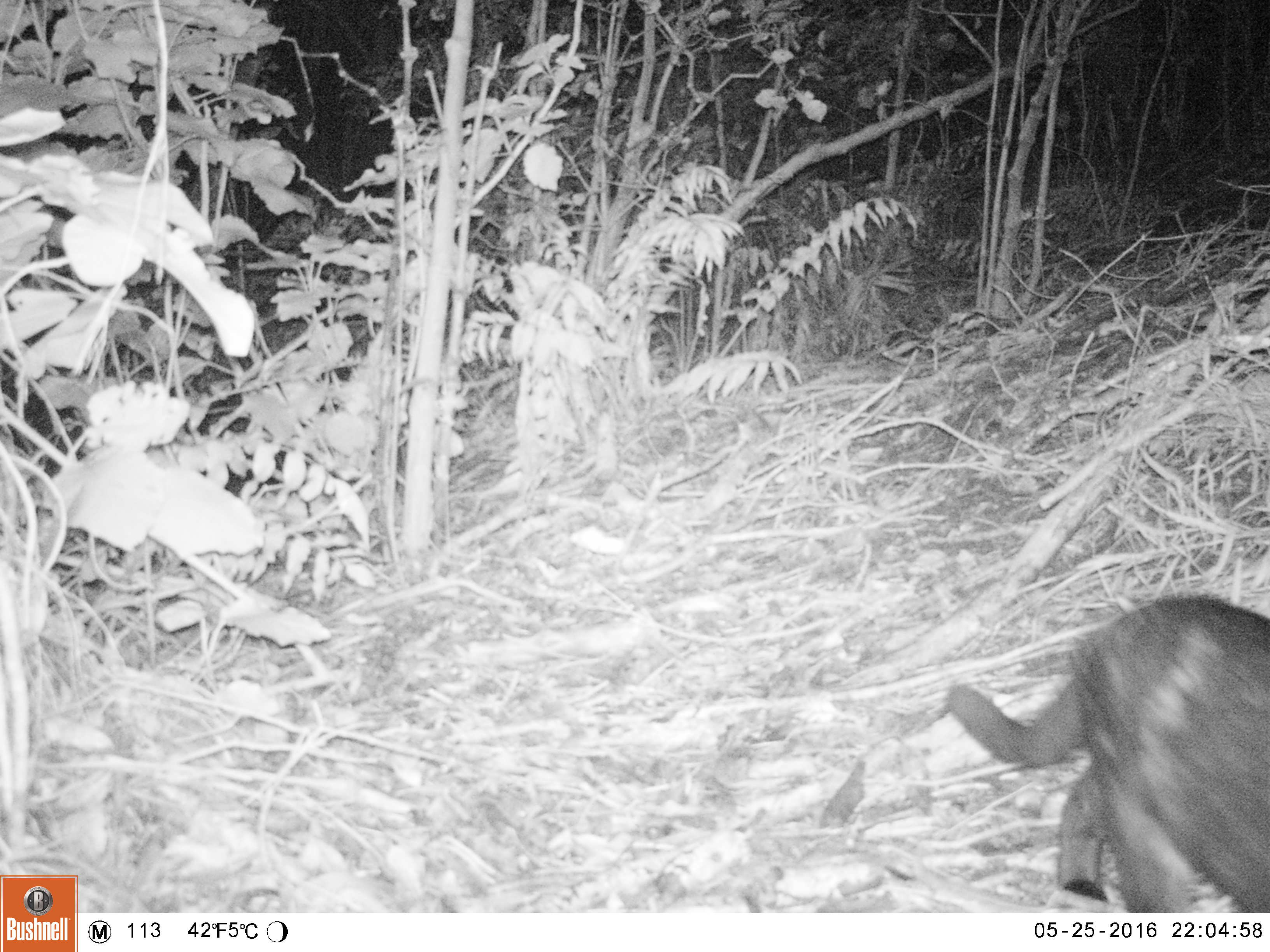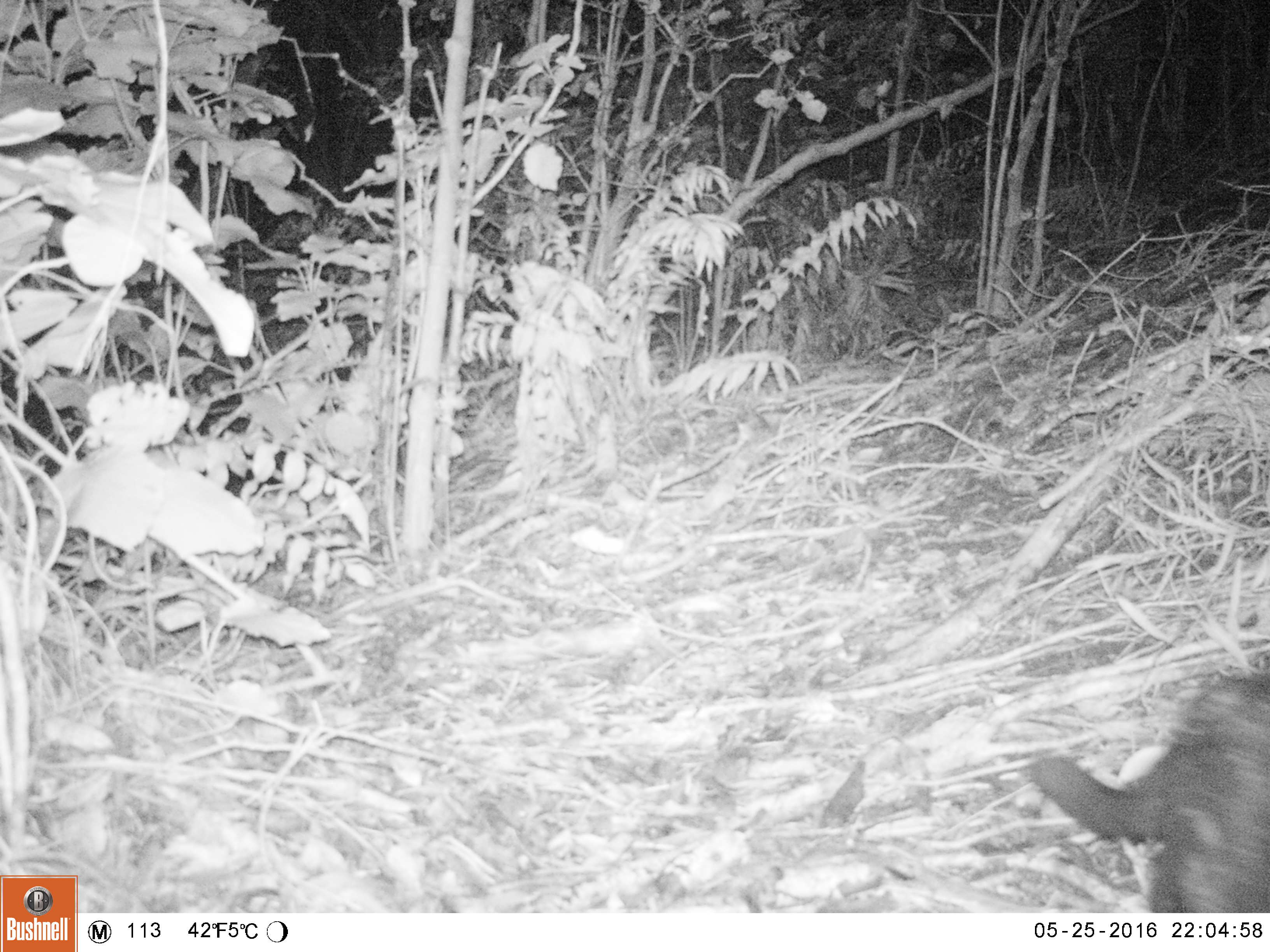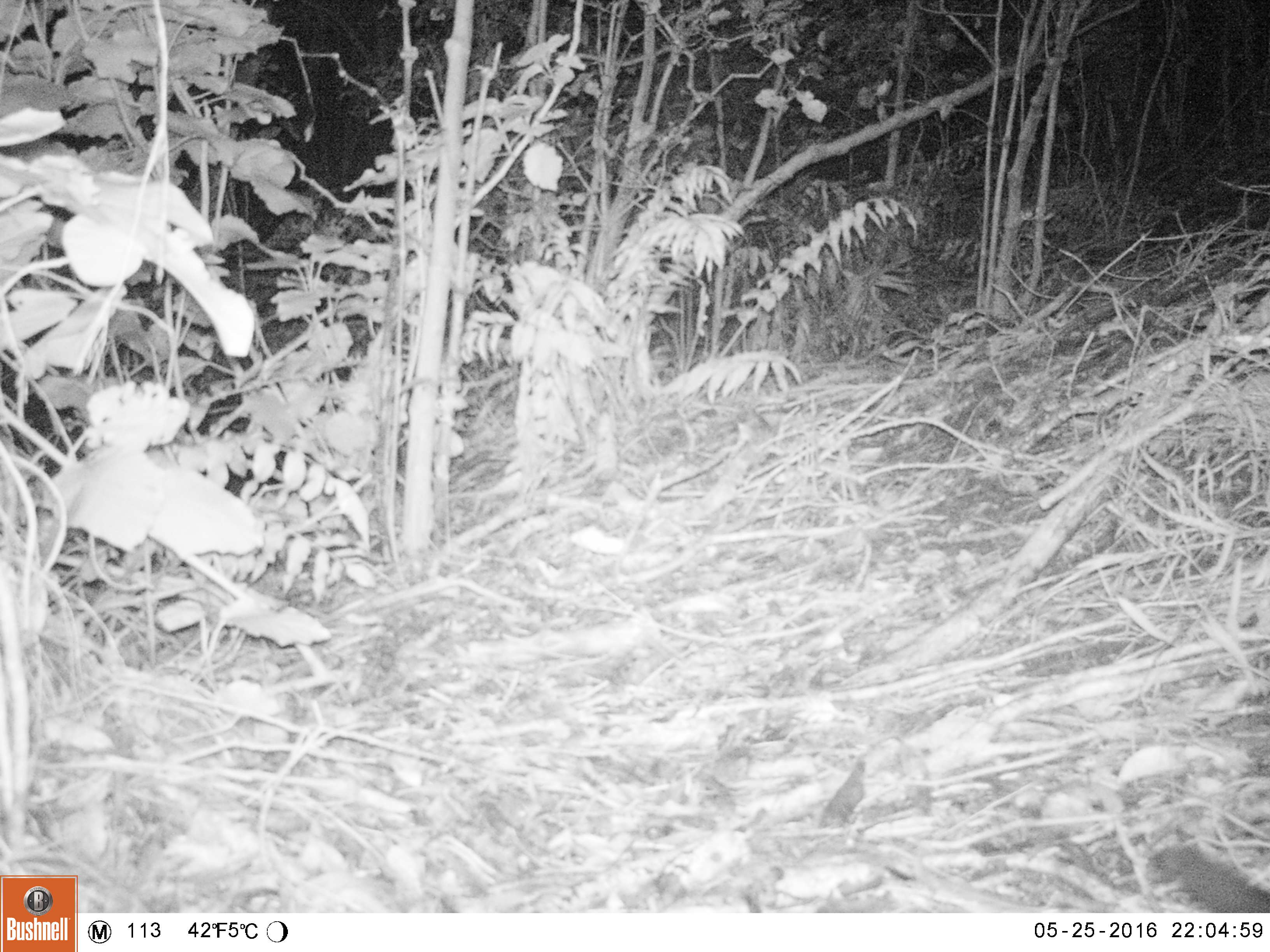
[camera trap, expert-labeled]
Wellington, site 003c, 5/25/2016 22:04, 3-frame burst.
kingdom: Animalia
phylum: Chordata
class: Mammalia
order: Carnivora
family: Felidae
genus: Felis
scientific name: Felis catus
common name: cat